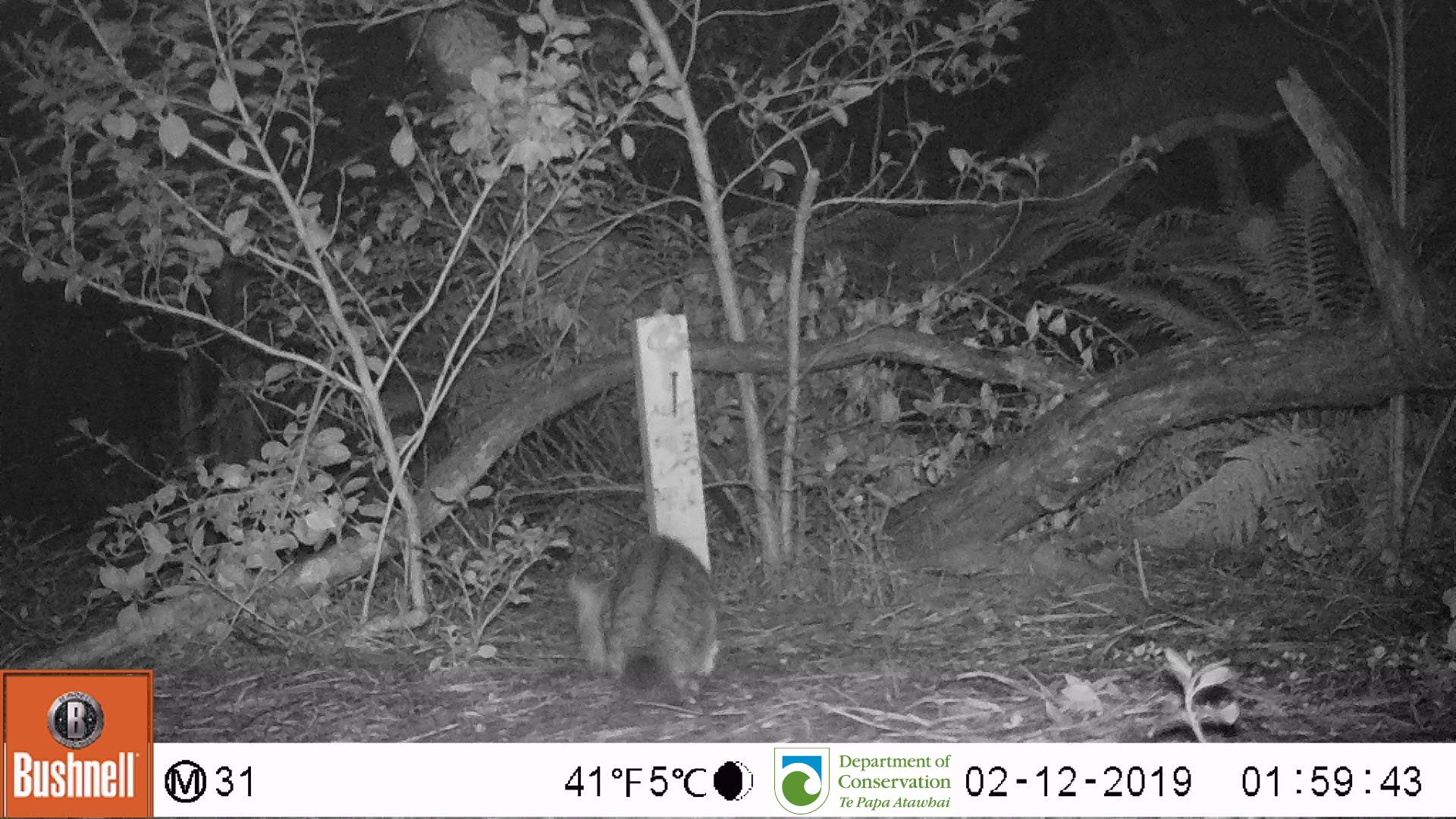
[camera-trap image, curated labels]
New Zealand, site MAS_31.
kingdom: Animalia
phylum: Chordata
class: Mammalia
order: Carnivora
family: Felidae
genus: Felis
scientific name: Felis catus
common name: domestic cat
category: cat